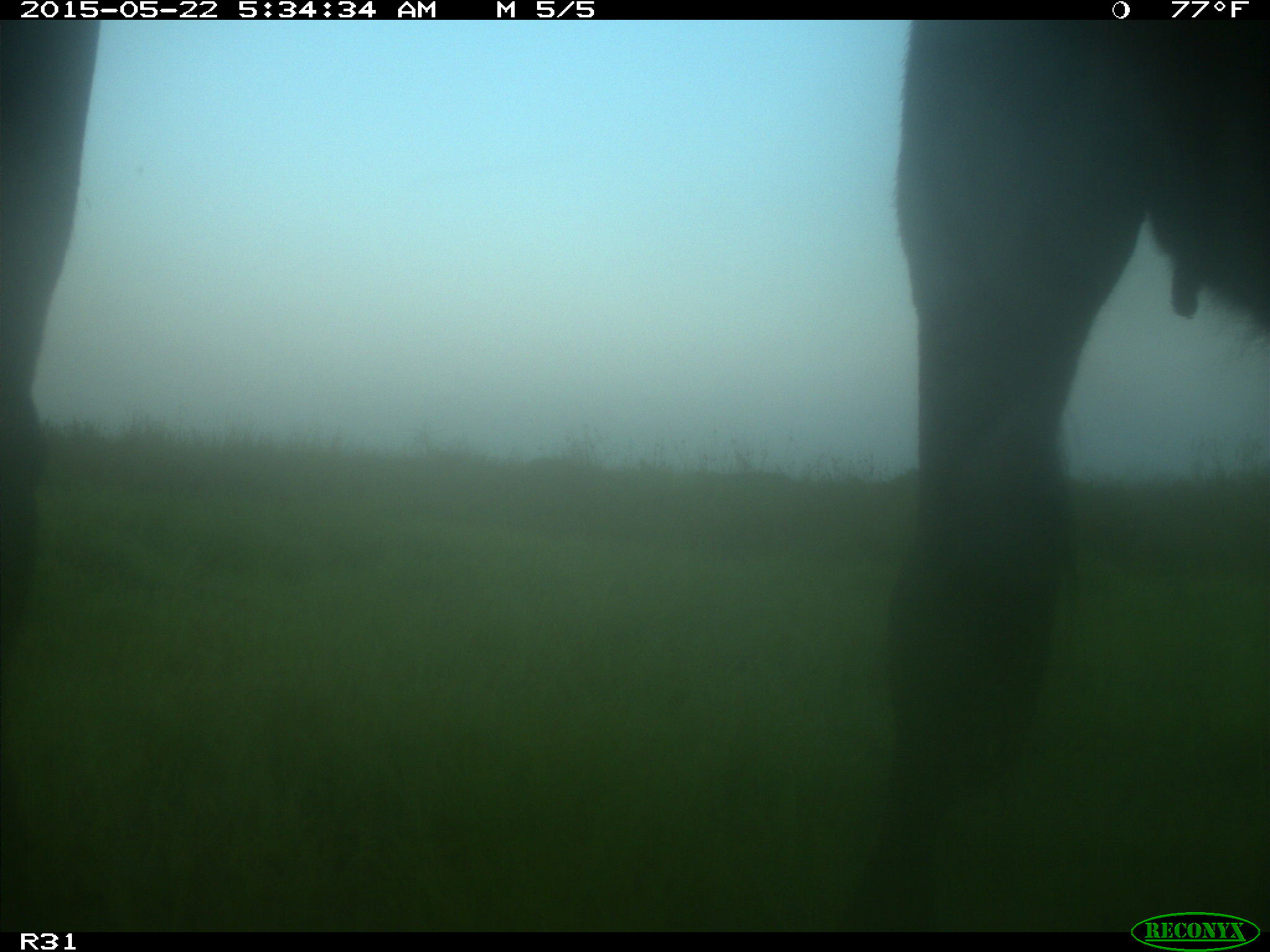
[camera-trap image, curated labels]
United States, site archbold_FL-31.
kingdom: Animalia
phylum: Chordata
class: Mammalia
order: Artiodactyla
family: Bovidae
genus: Bos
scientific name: Bos taurus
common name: domestic cow